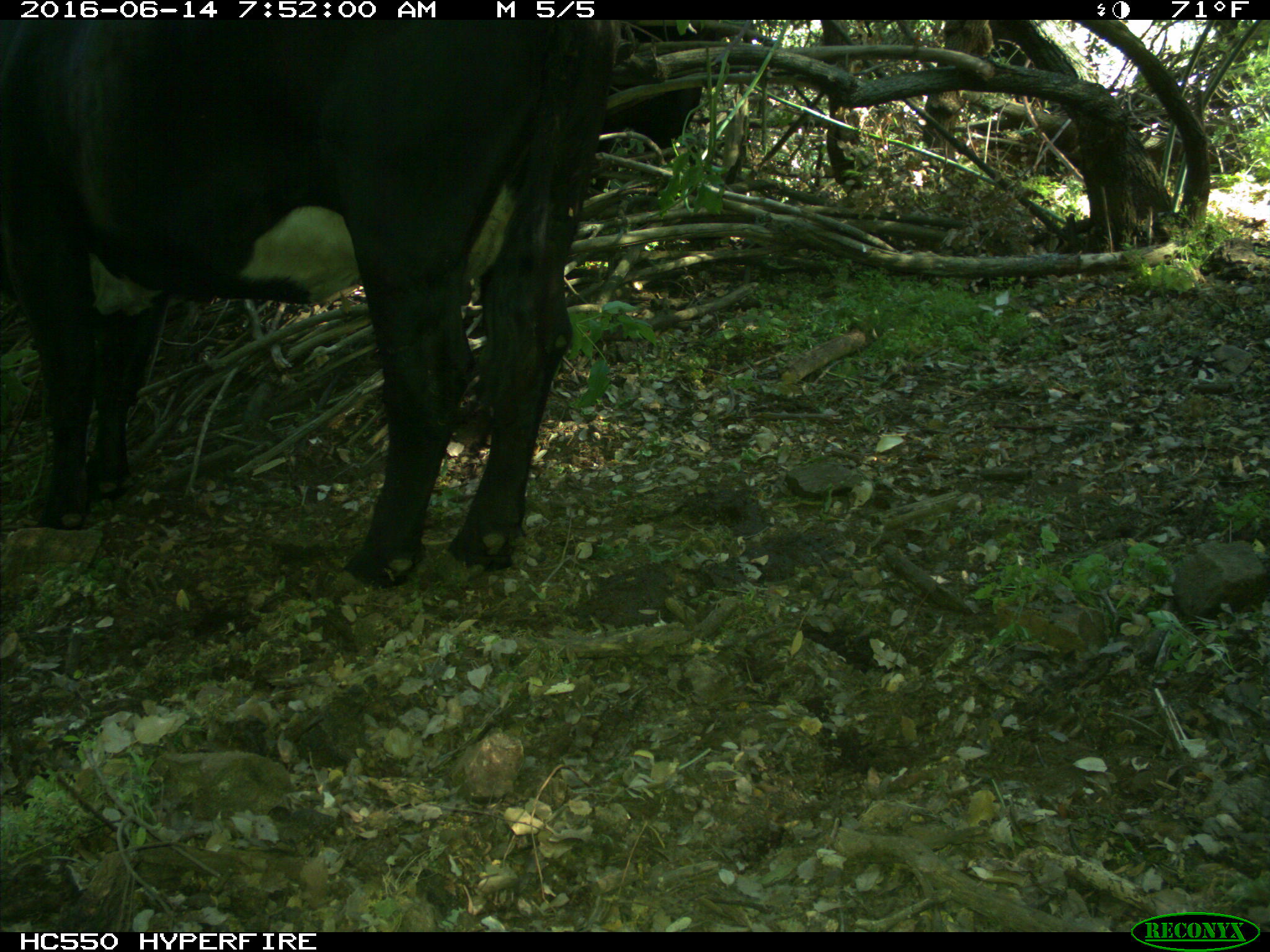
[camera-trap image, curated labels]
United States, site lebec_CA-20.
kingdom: Animalia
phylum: Chordata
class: Mammalia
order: Artiodactyla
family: Bovidae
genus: Bos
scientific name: Bos taurus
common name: domestic cow